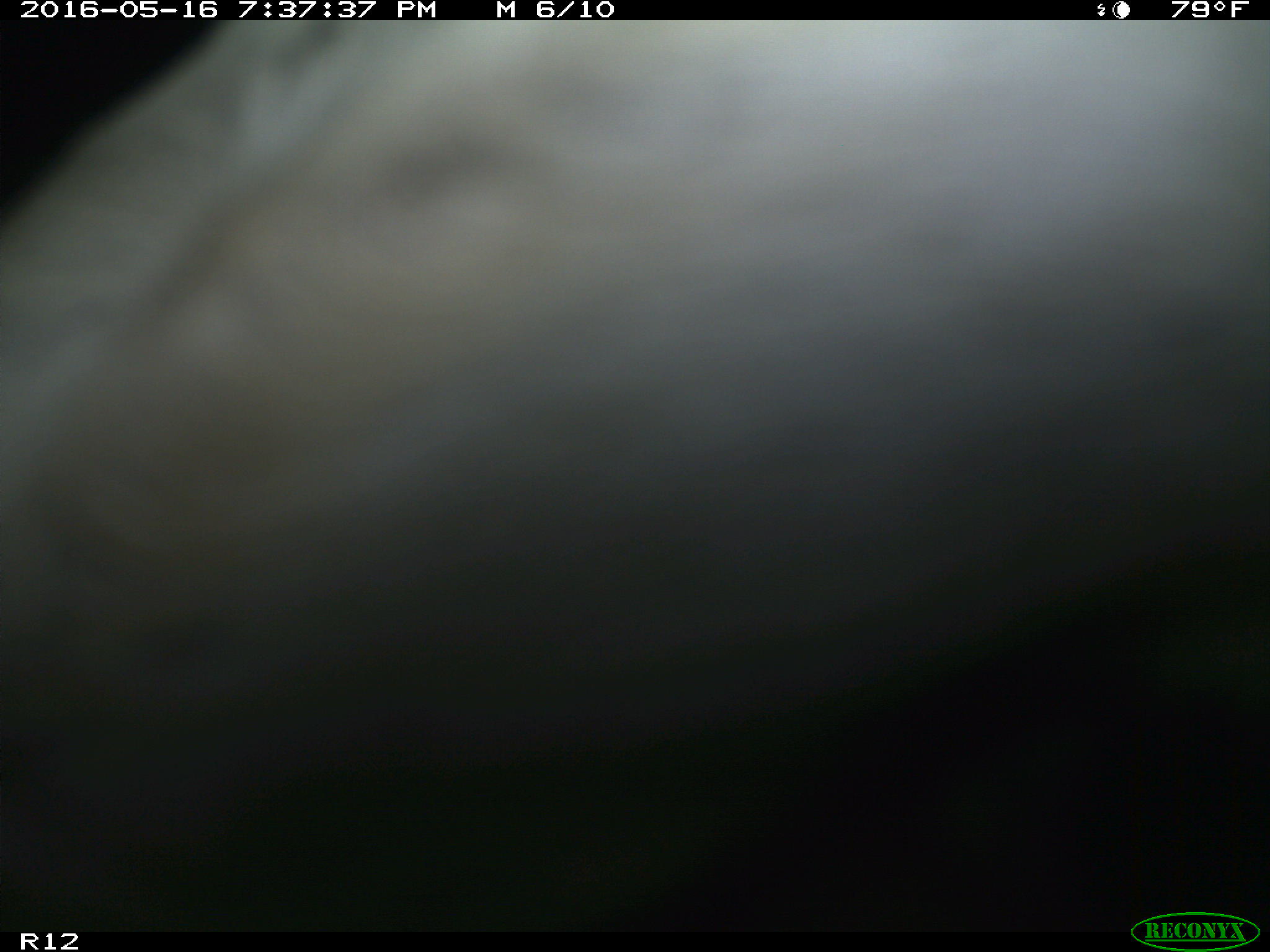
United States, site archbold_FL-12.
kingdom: Animalia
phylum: Chordata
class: Mammalia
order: Artiodactyla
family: Bovidae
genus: Bos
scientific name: Bos taurus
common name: domestic cow